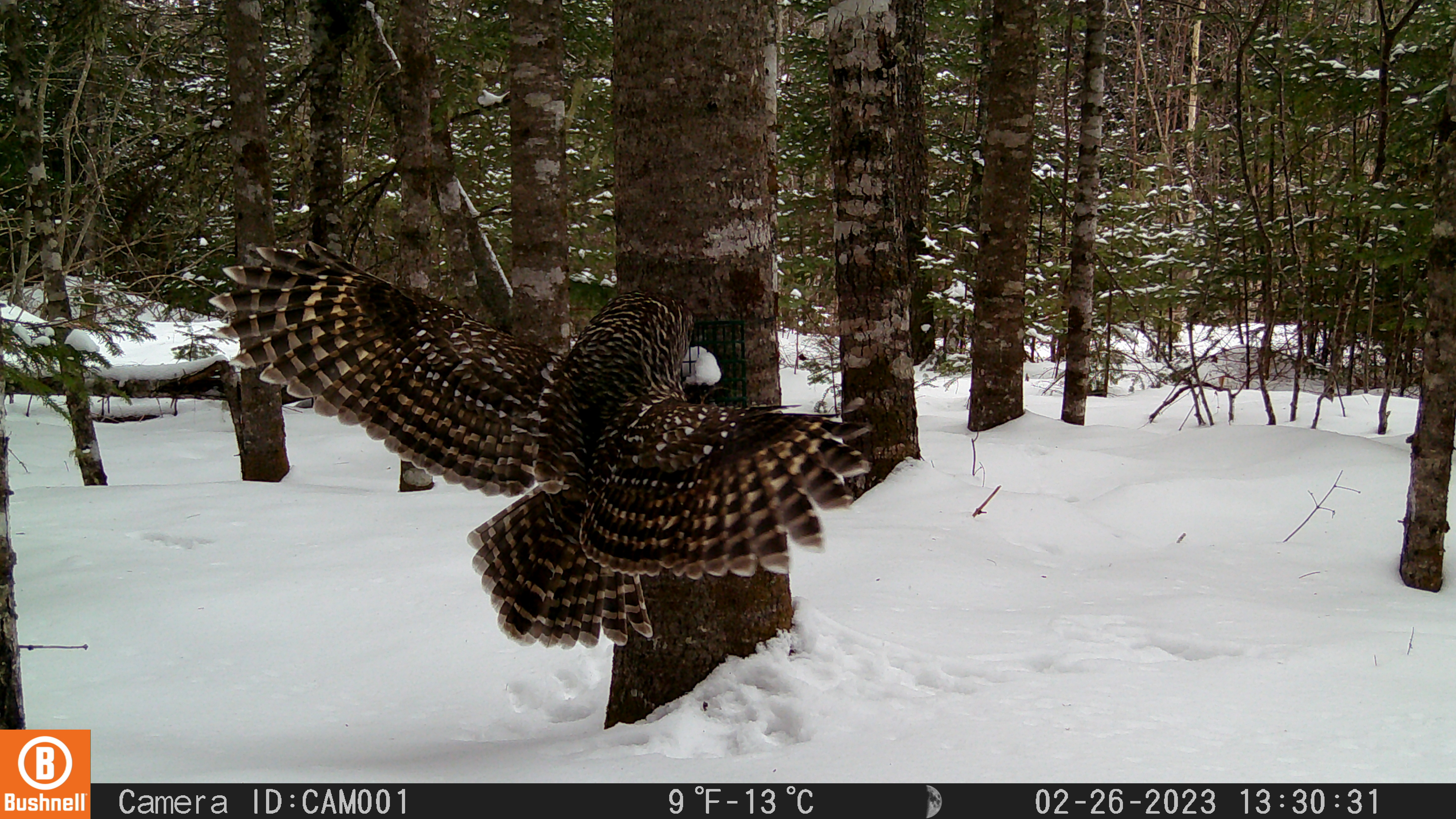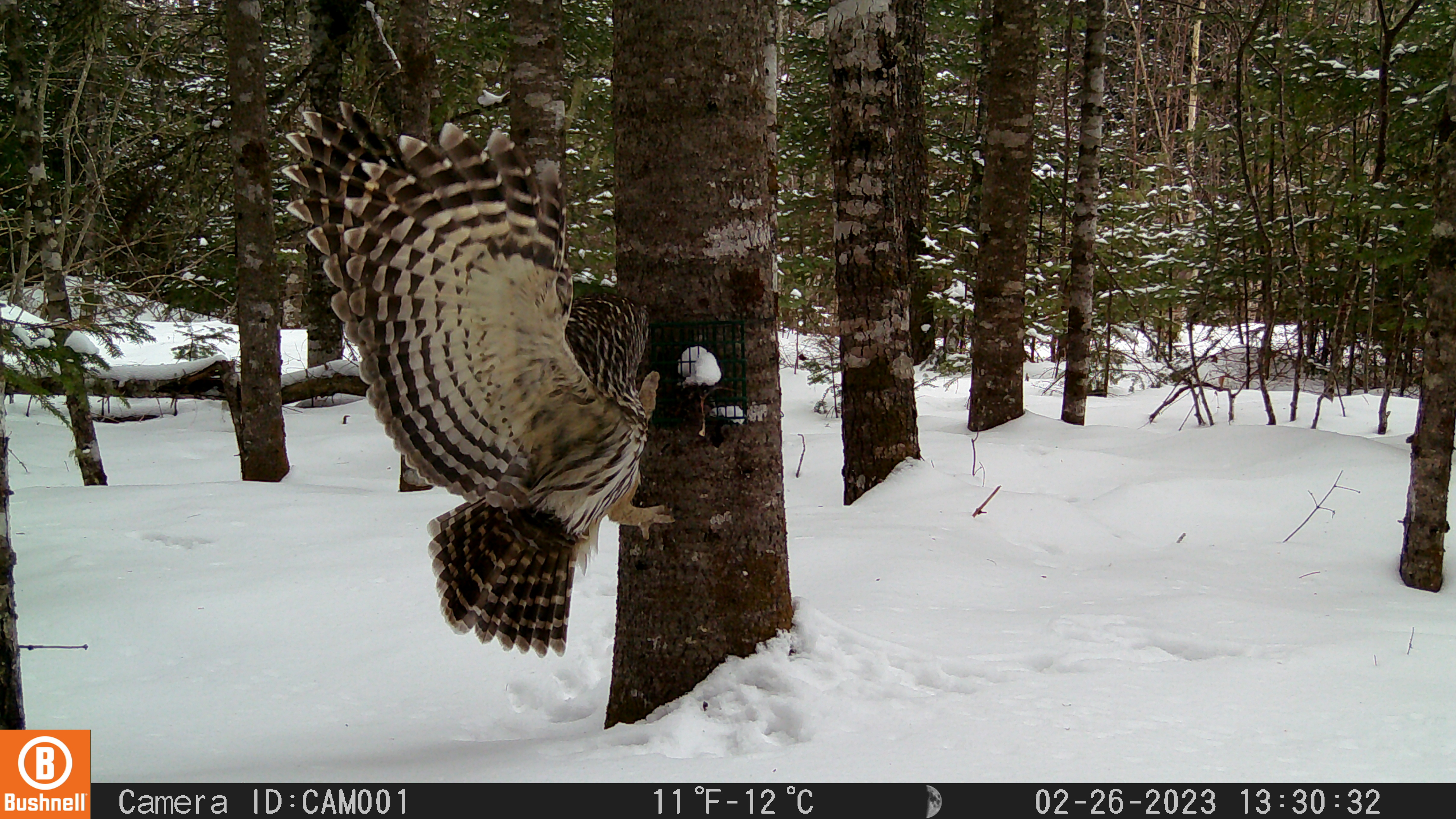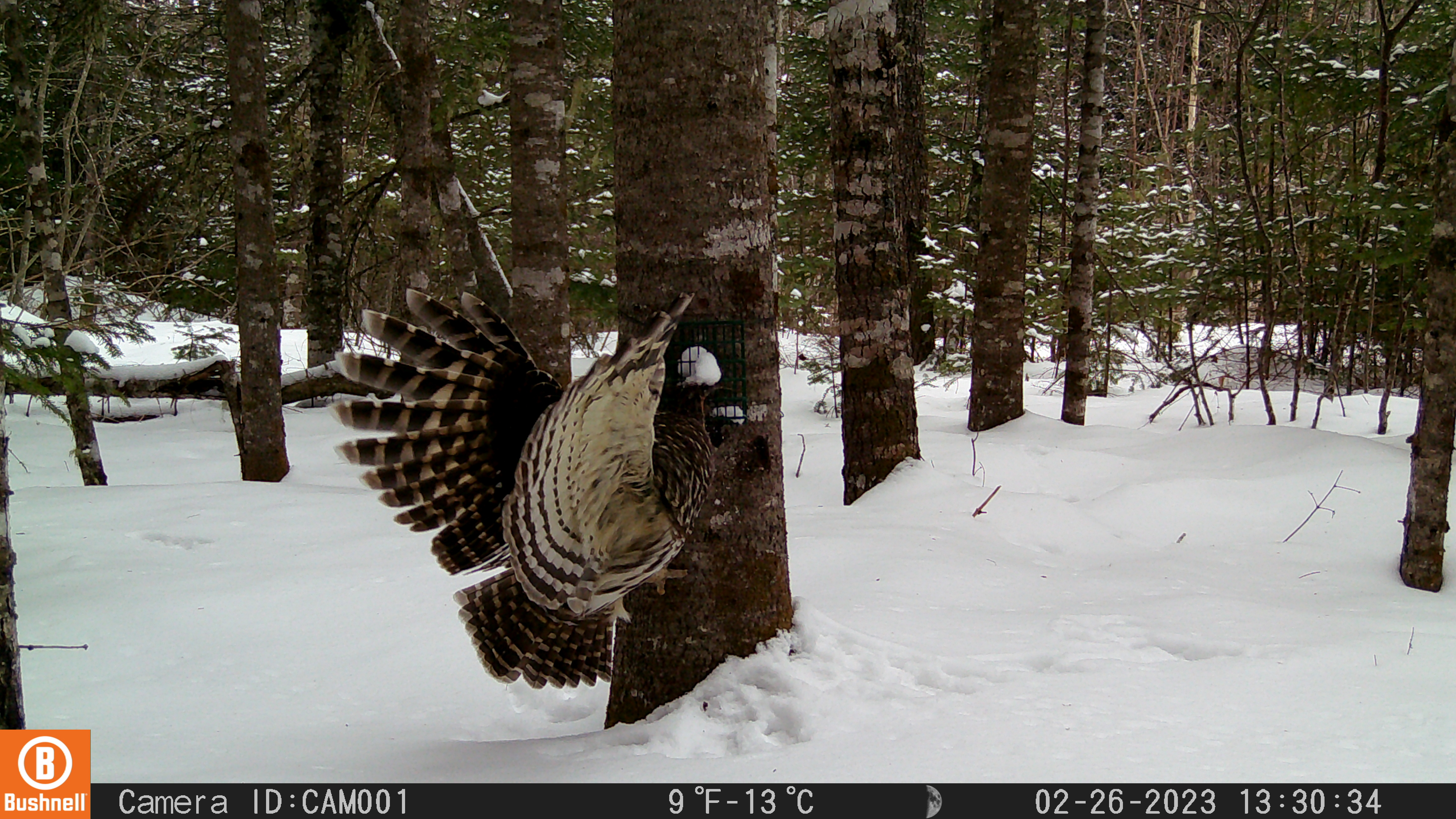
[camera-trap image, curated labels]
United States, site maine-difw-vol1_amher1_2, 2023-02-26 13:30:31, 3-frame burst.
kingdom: Animalia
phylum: Chordata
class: Aves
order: Strigiformes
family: Strigidae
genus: Strix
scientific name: Strix varia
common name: barred owl